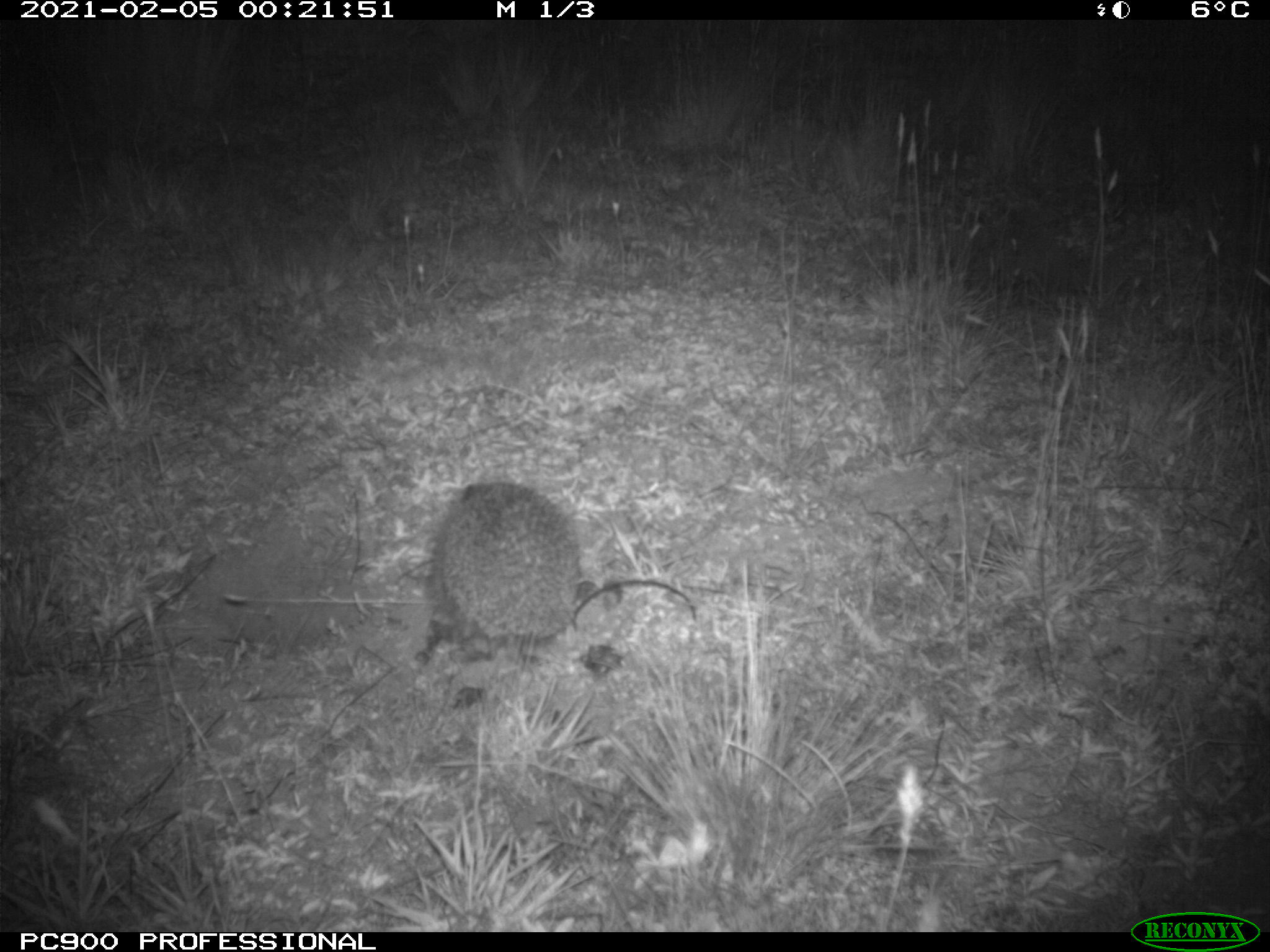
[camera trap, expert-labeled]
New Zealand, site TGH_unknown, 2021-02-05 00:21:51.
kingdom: Animalia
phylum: Chordata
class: Mammalia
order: Eulipotyphla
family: Erinaceidae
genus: Erinaceus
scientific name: Erinaceus europaeus europaeus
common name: european hedgehog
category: hedgehog